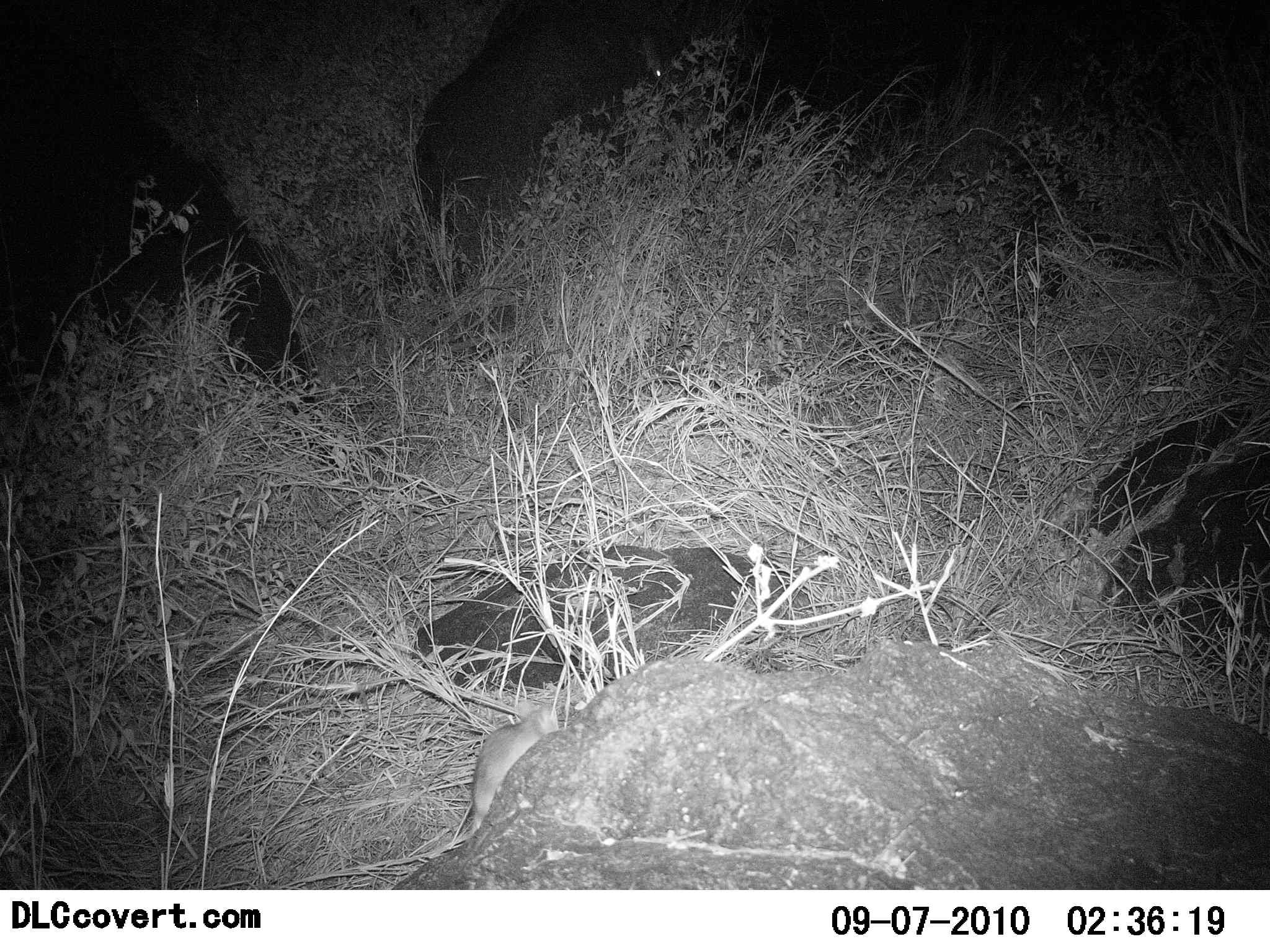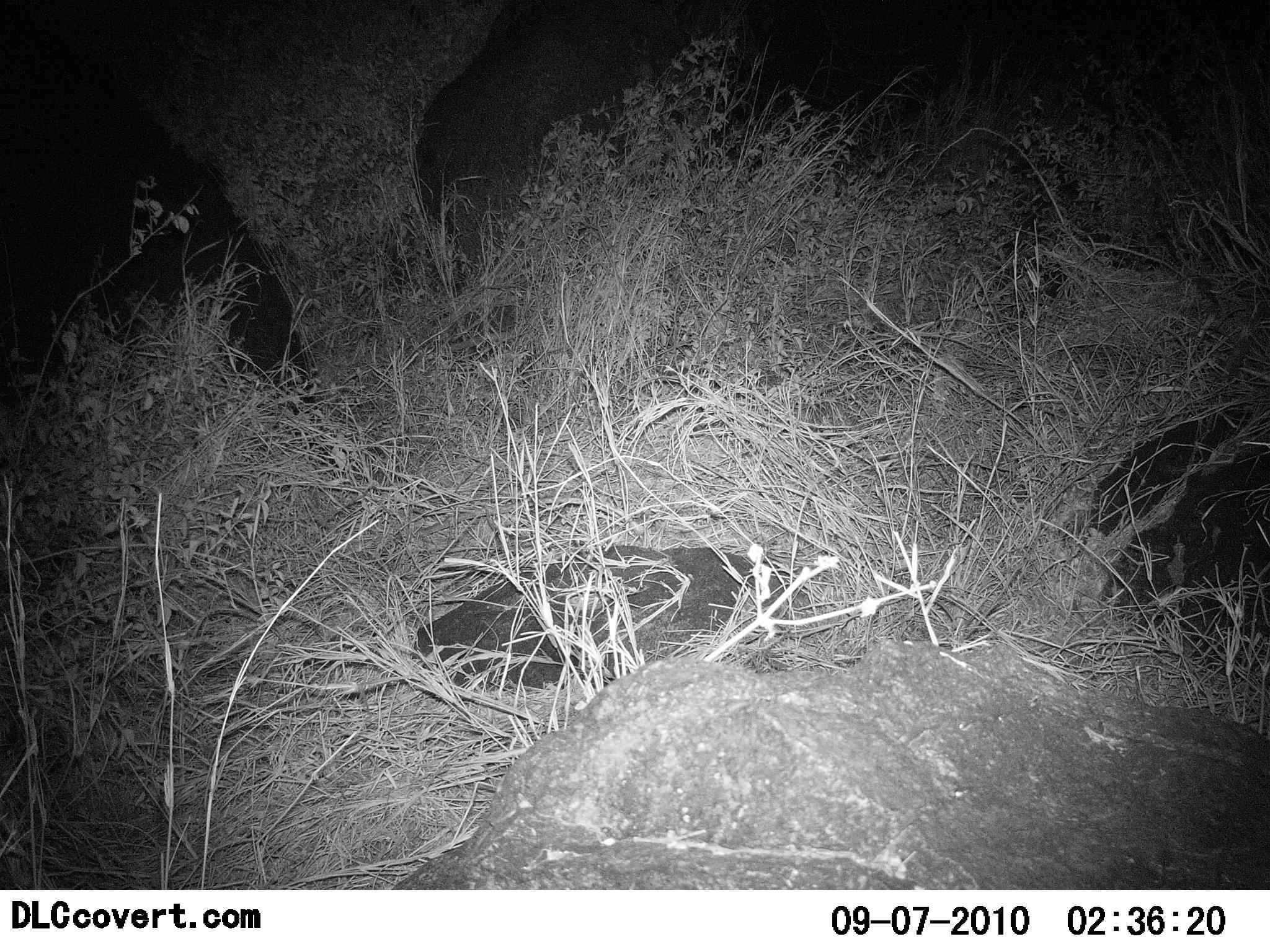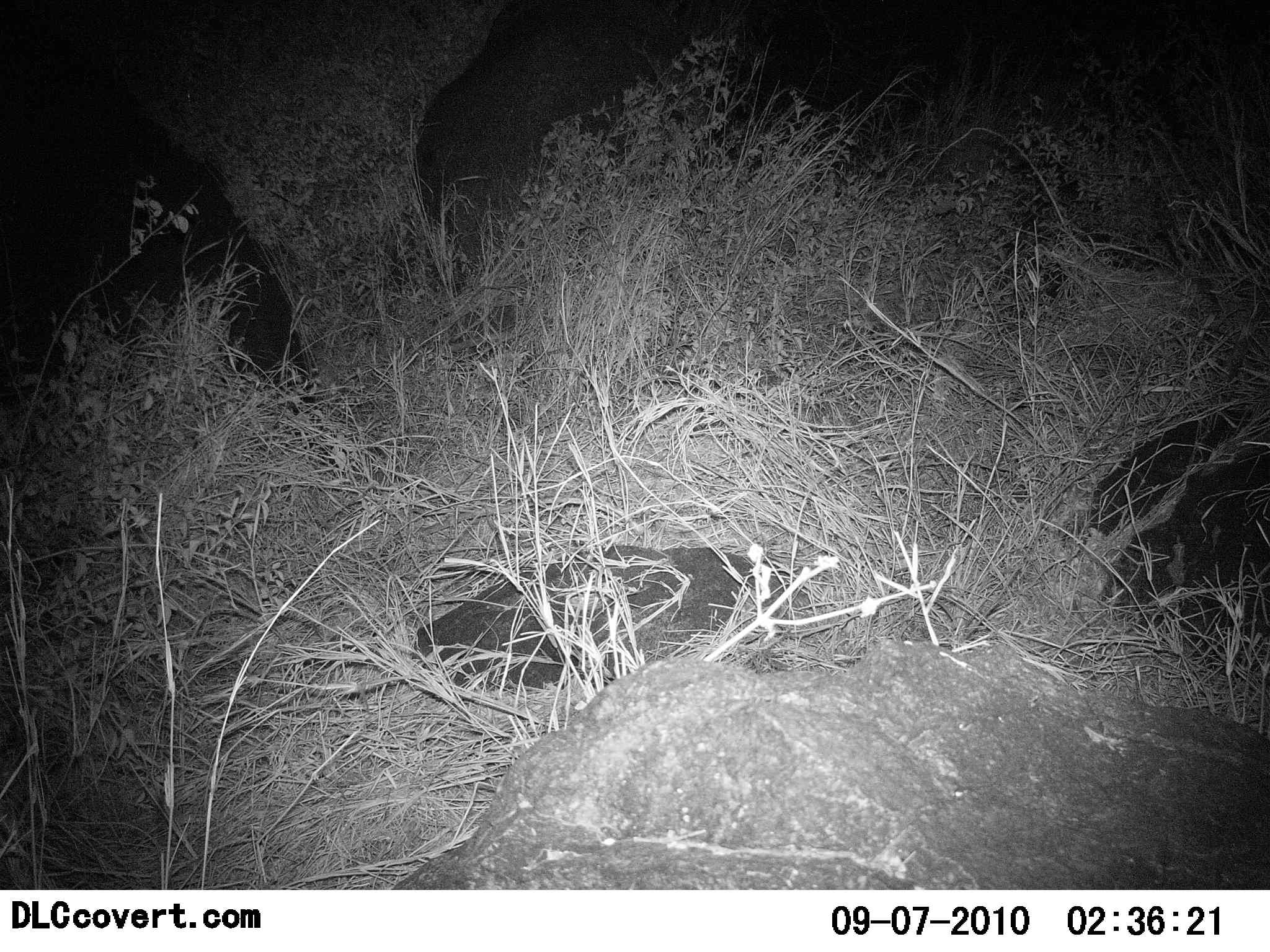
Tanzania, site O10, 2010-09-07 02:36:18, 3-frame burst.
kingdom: Animalia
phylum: Chordata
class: Mammalia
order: Rodentia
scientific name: Rodentia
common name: rodents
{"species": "rodents (Rodentia)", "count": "1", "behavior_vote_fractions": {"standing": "0%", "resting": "0%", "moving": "100%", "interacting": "8%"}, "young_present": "0%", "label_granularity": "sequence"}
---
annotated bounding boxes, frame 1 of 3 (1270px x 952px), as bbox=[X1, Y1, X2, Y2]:
animal: bbox=[471, 702, 560, 830]